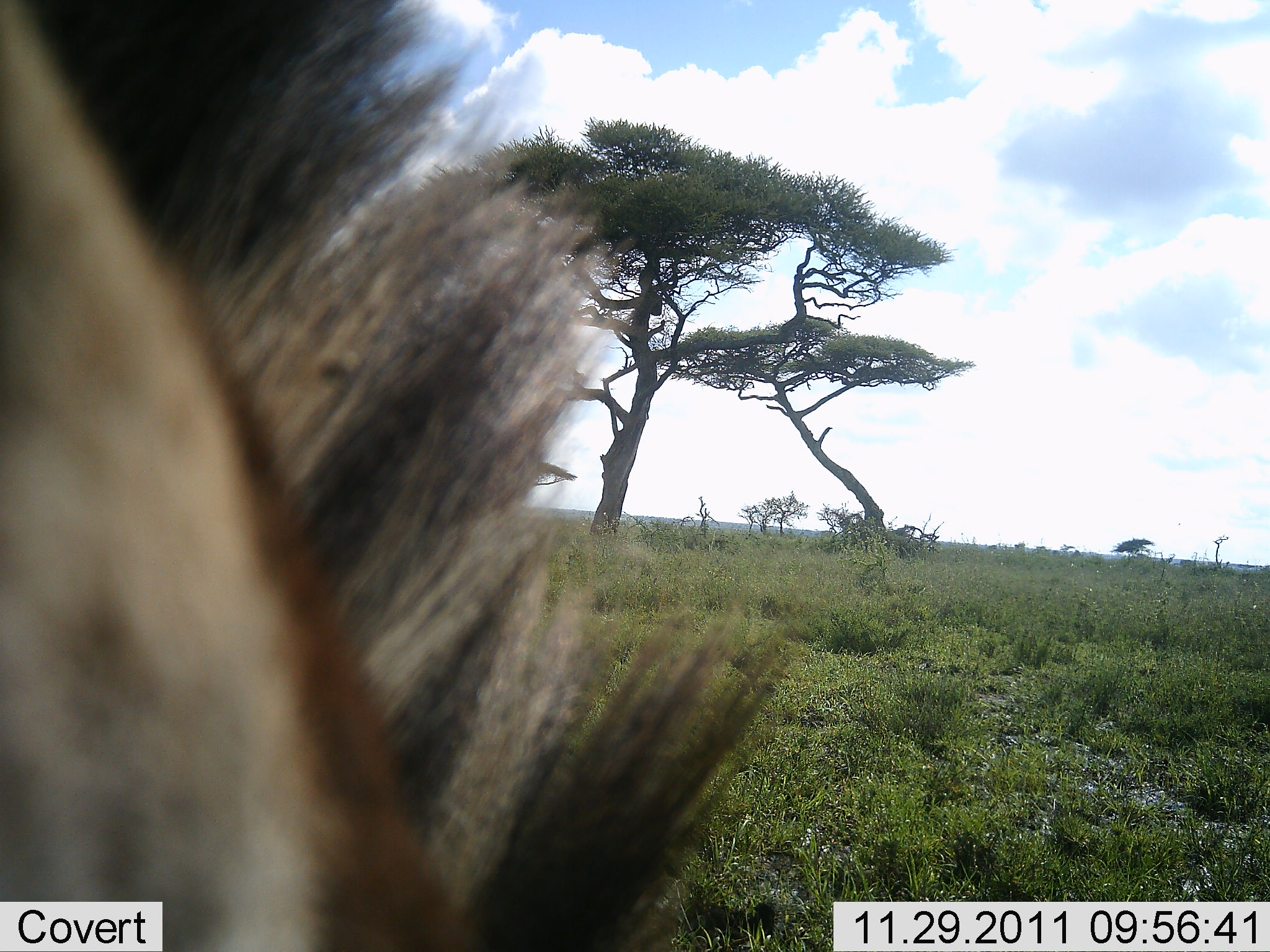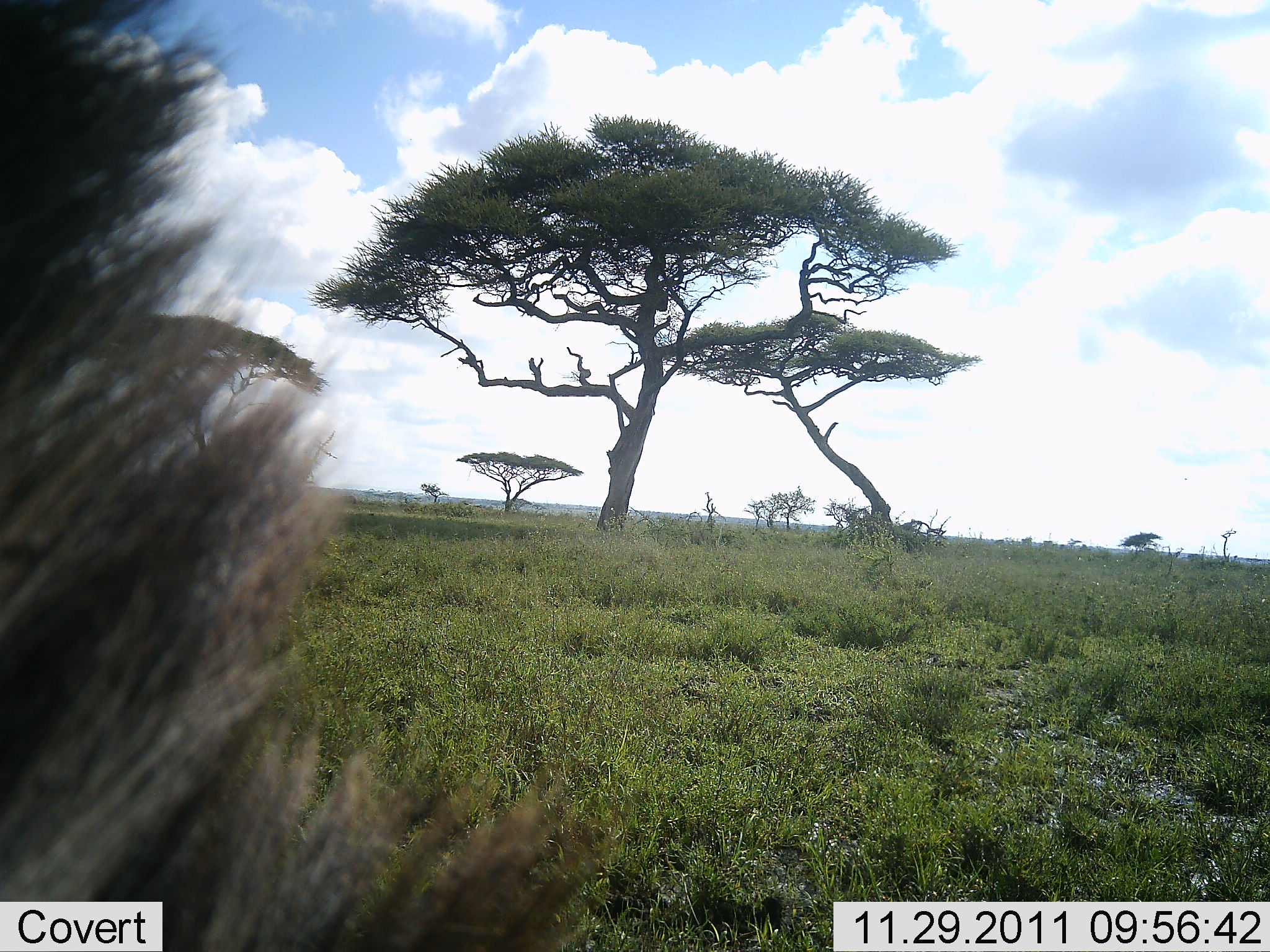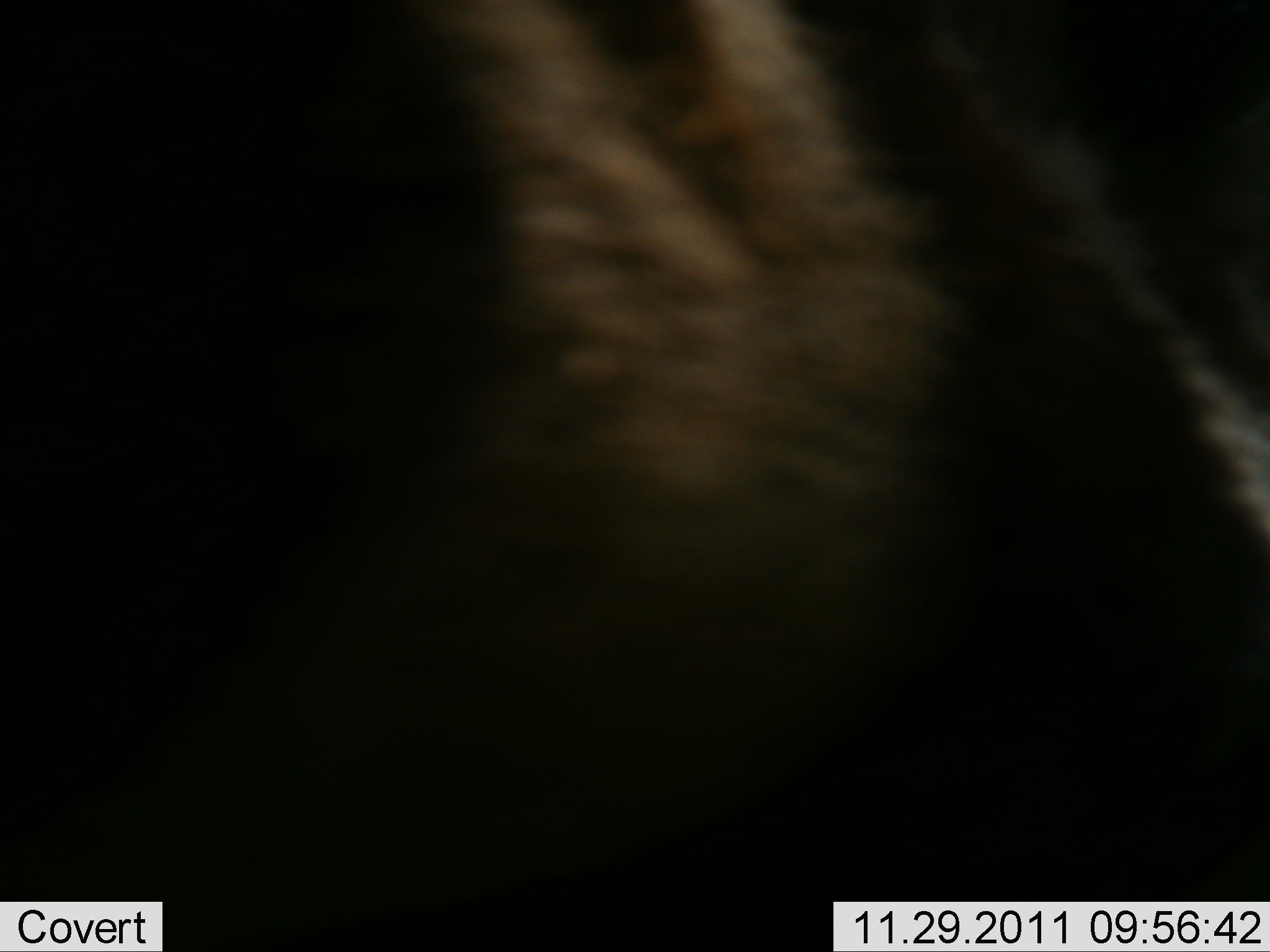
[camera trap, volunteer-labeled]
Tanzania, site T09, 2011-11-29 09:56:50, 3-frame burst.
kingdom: Animalia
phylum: Chordata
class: Mammalia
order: Perissodactyla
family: Equidae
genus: Equus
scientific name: Equus quagga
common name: plains zebra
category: zebra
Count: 1.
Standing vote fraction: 50%.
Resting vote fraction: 25%.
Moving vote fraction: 25%.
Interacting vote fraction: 0%.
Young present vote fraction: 25%.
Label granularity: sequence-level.